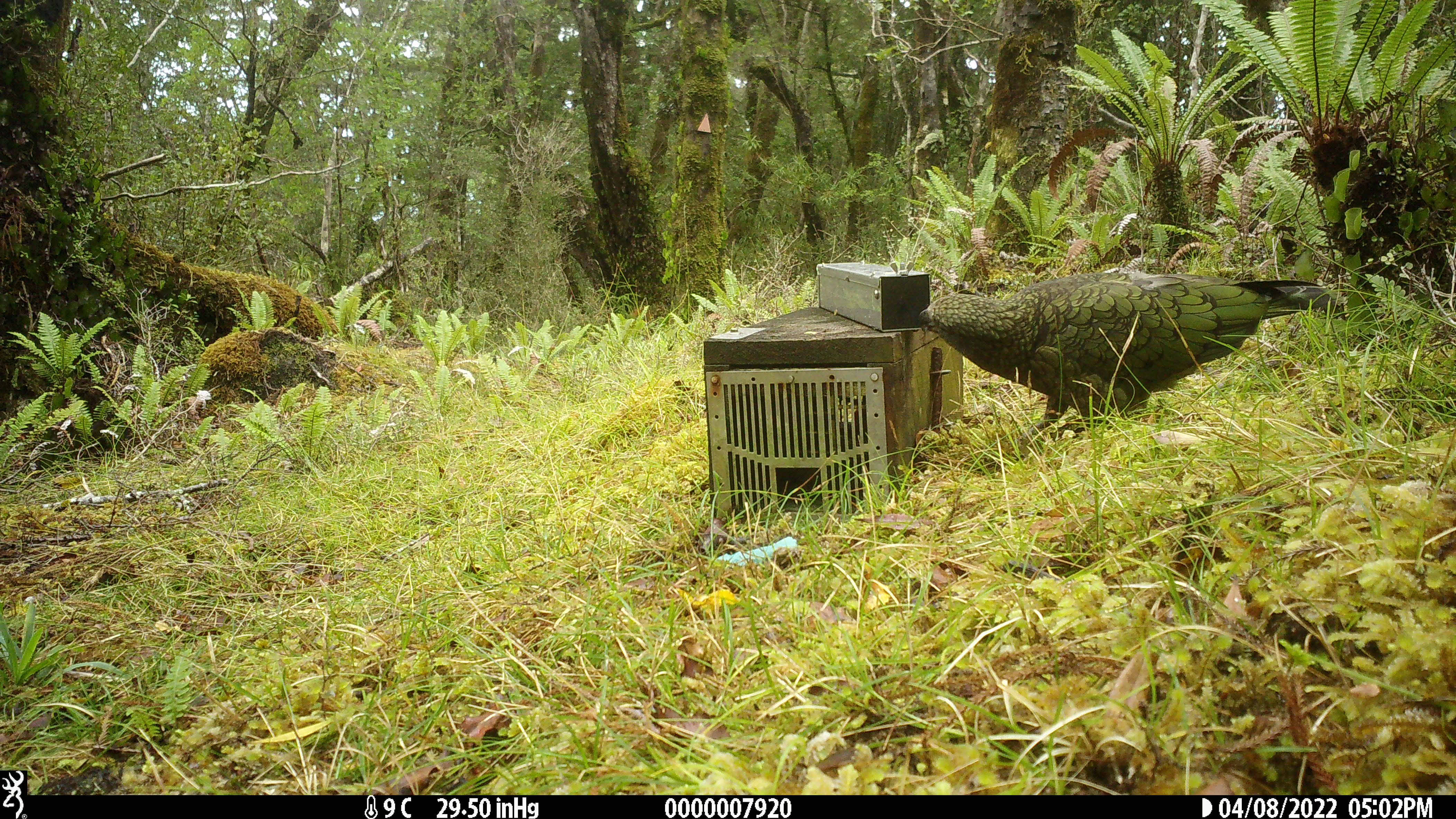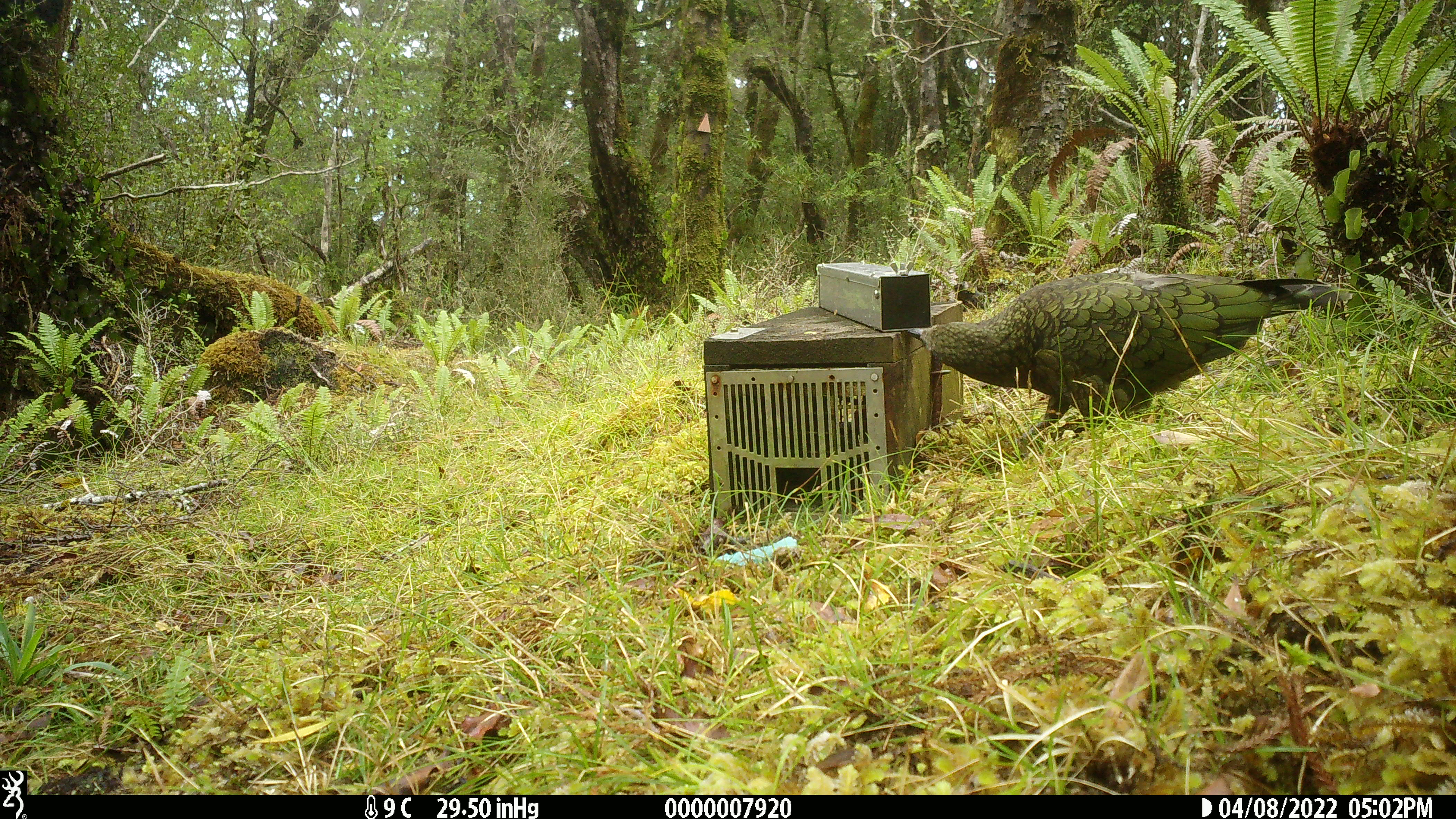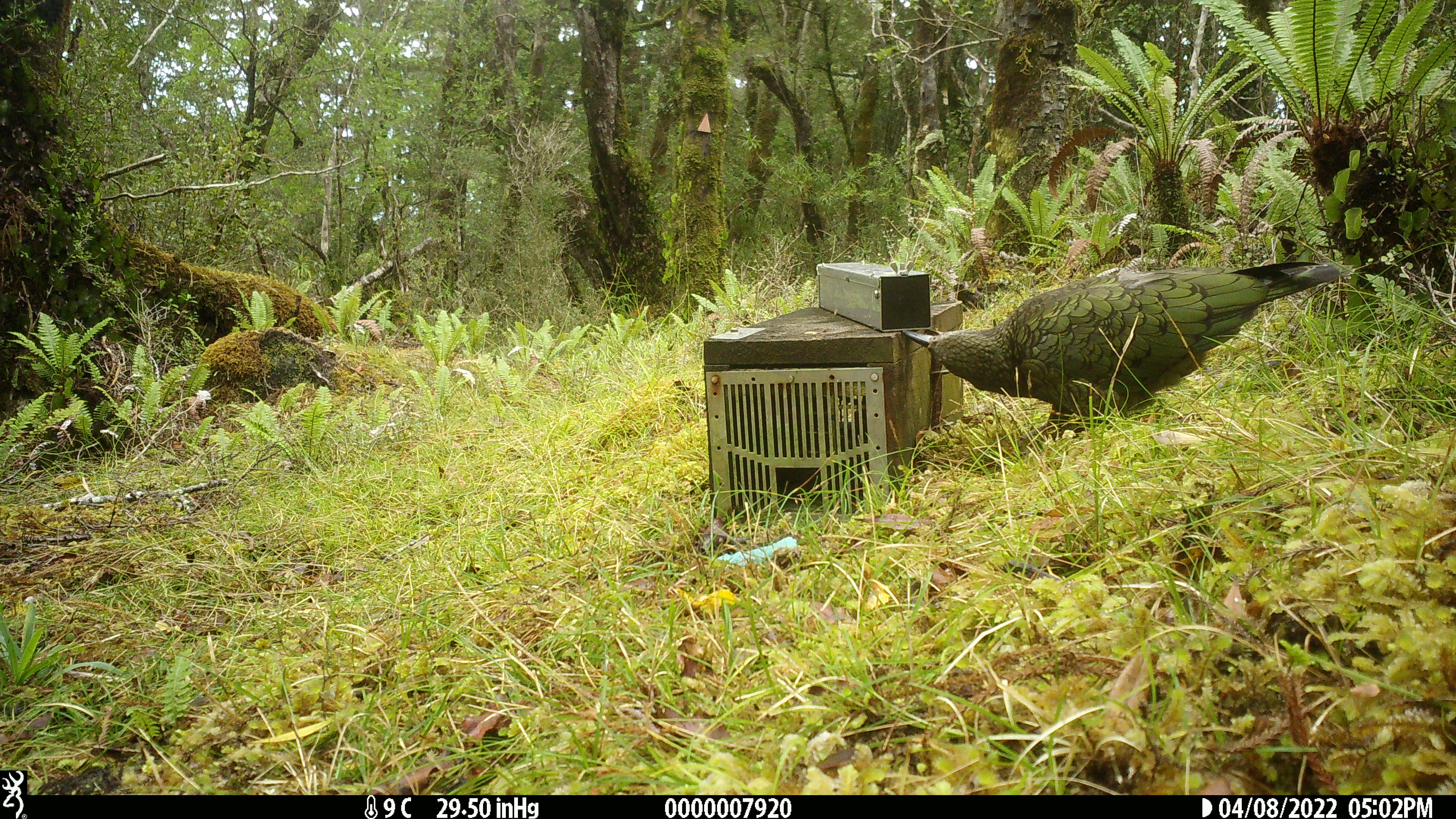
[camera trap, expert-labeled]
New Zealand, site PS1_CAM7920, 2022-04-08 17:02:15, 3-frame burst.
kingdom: Animalia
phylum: Chordata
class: Aves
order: Psittaciformes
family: Strigopidae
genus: Nestor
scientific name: Nestor notabilis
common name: kea